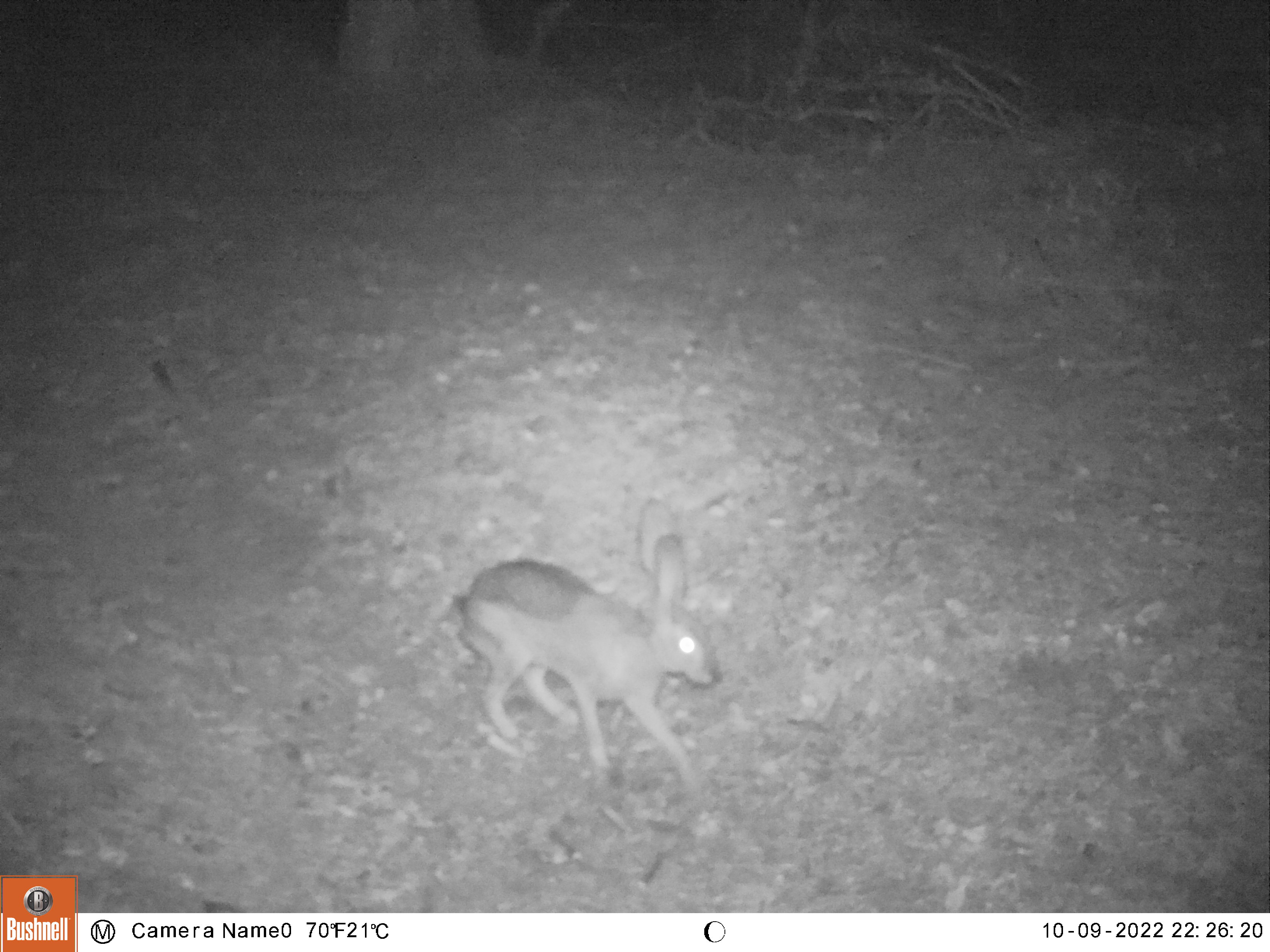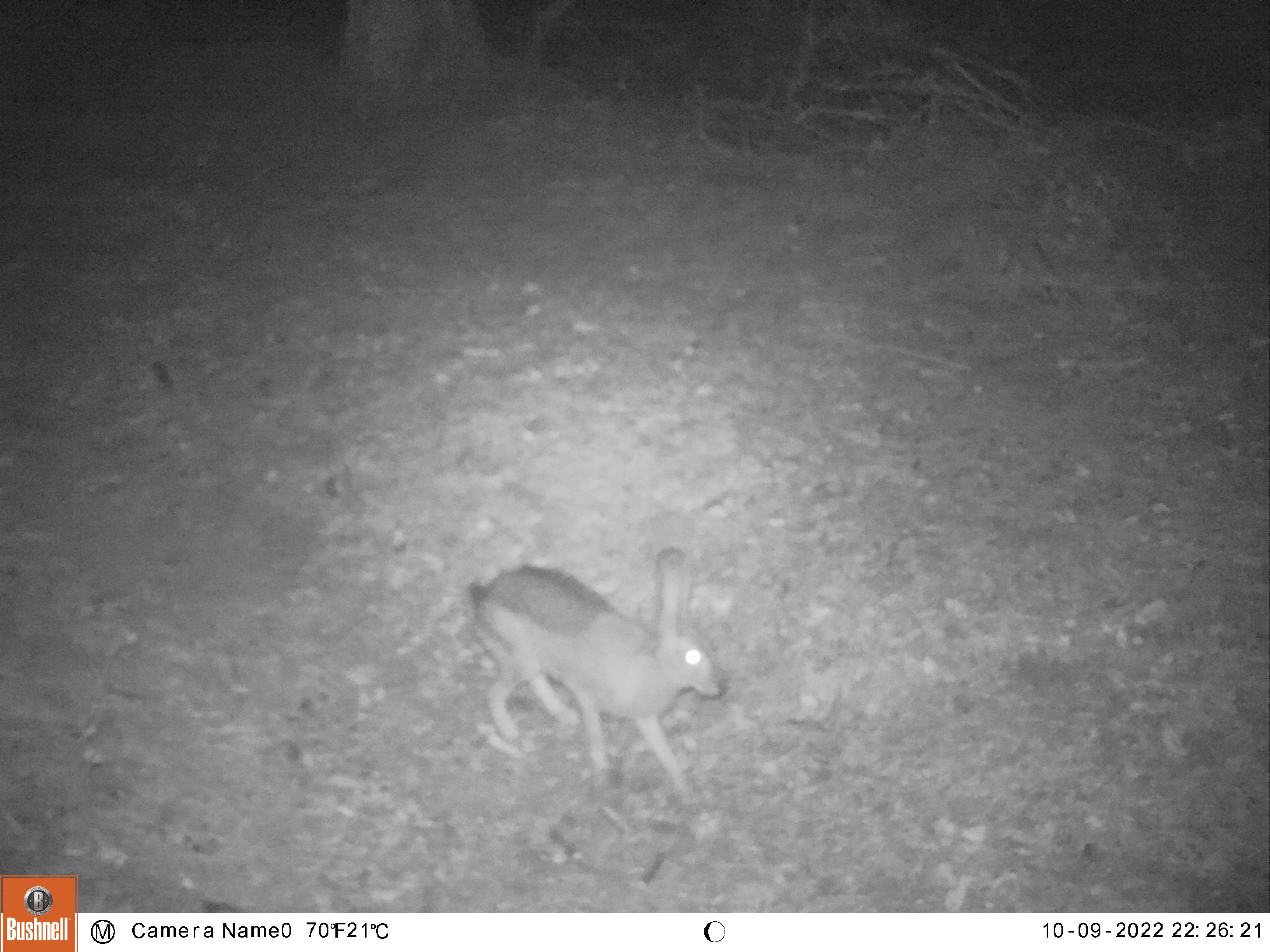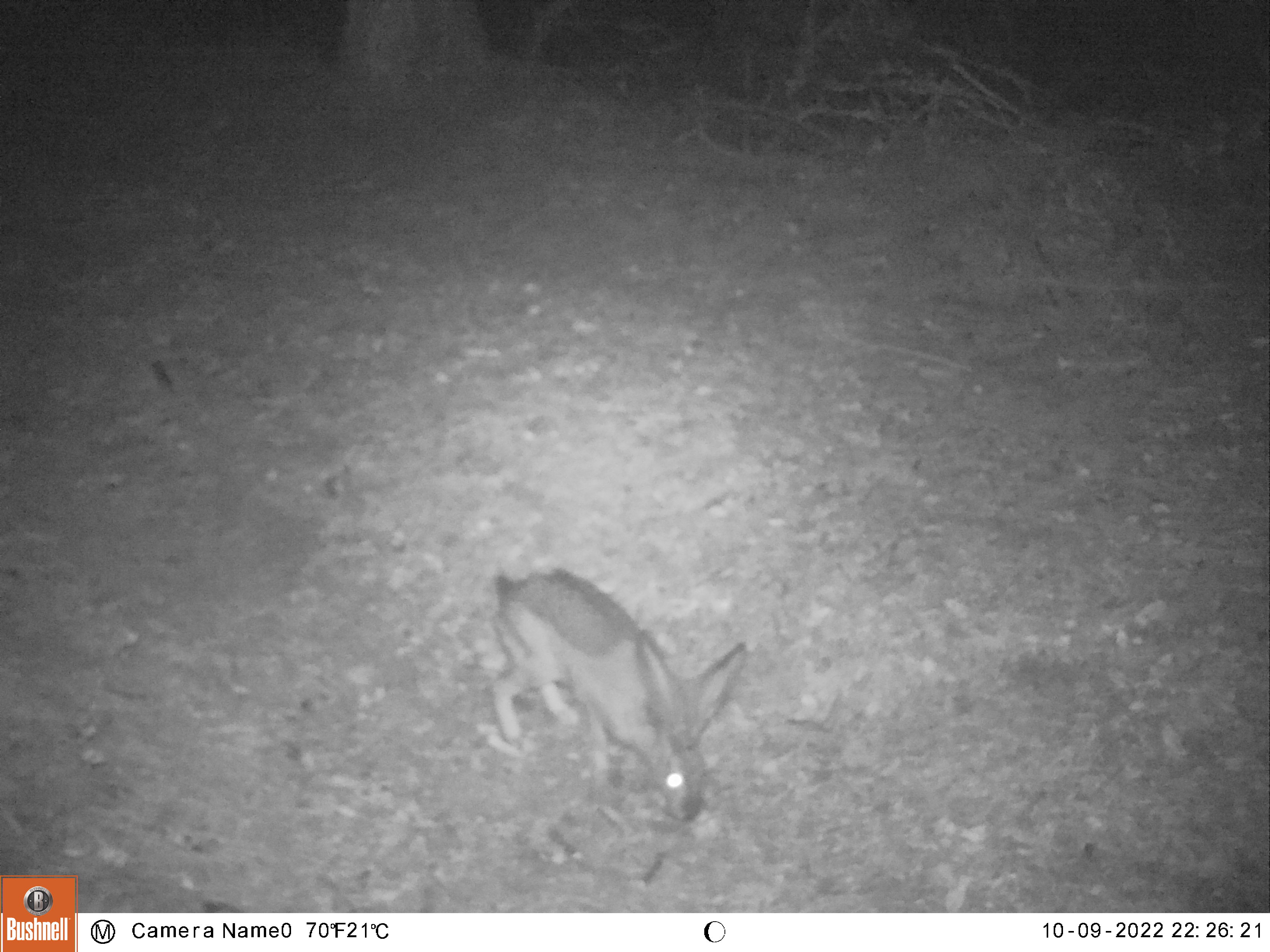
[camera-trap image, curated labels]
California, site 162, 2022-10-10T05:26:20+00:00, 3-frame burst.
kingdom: Animalia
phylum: Chordata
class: Mammalia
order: Lagomorpha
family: Leporidae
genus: Lepus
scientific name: Lepus californicus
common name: black-tailed jackrabbit